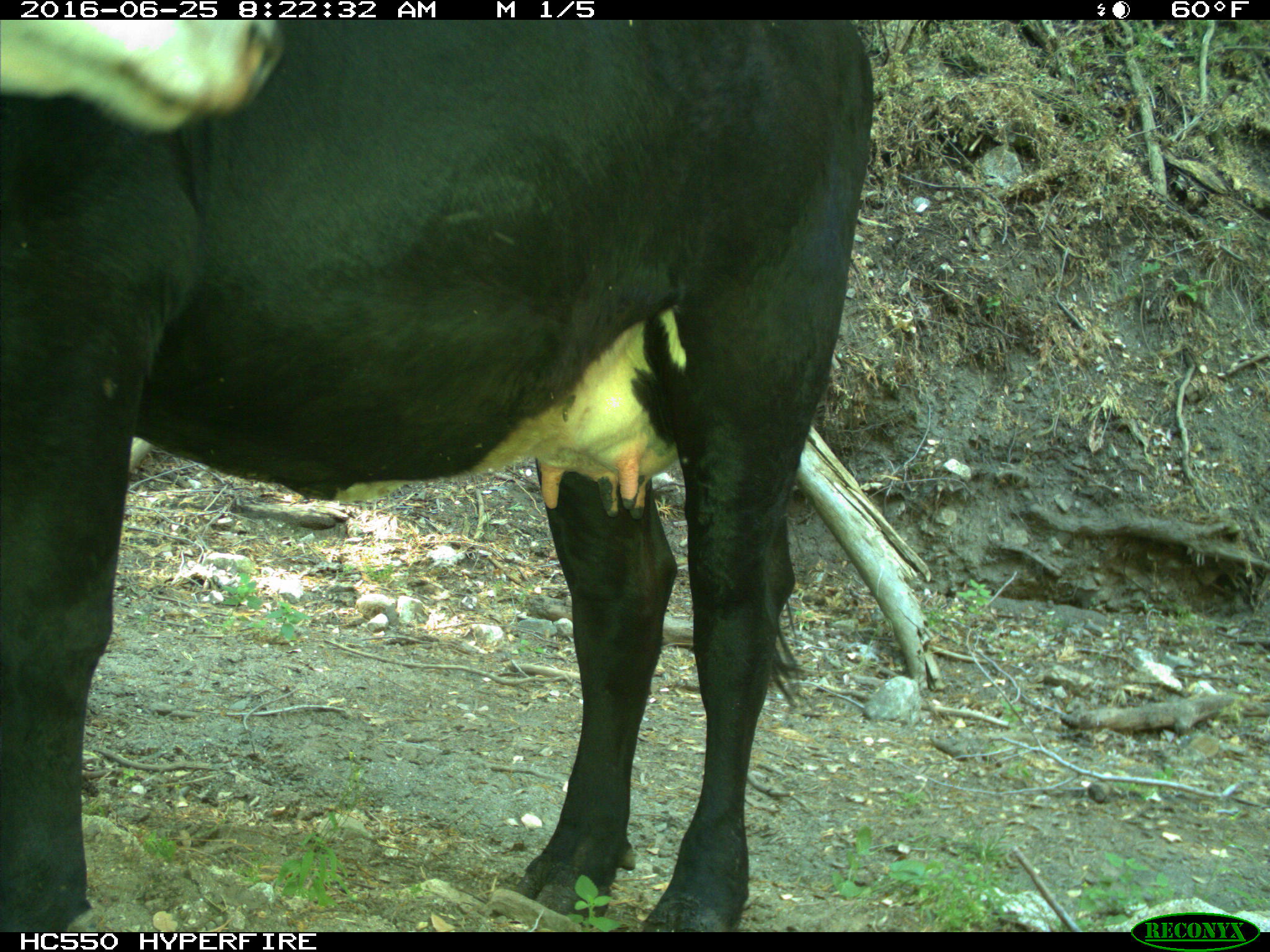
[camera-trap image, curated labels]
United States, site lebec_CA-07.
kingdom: Animalia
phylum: Chordata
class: Mammalia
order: Artiodactyla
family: Bovidae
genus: Bos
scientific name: Bos taurus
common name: domestic cow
Bos taurus (domestic cow).